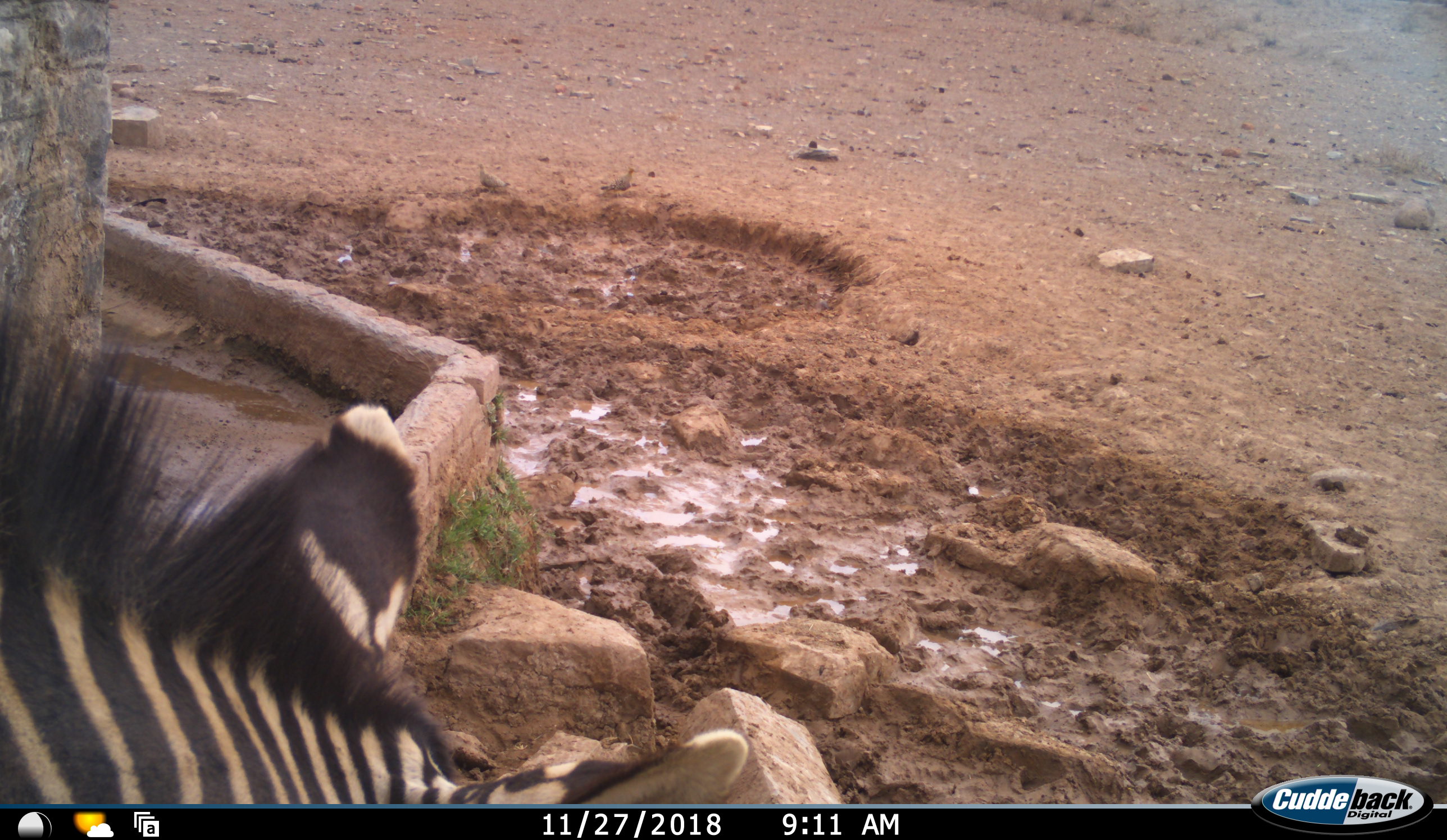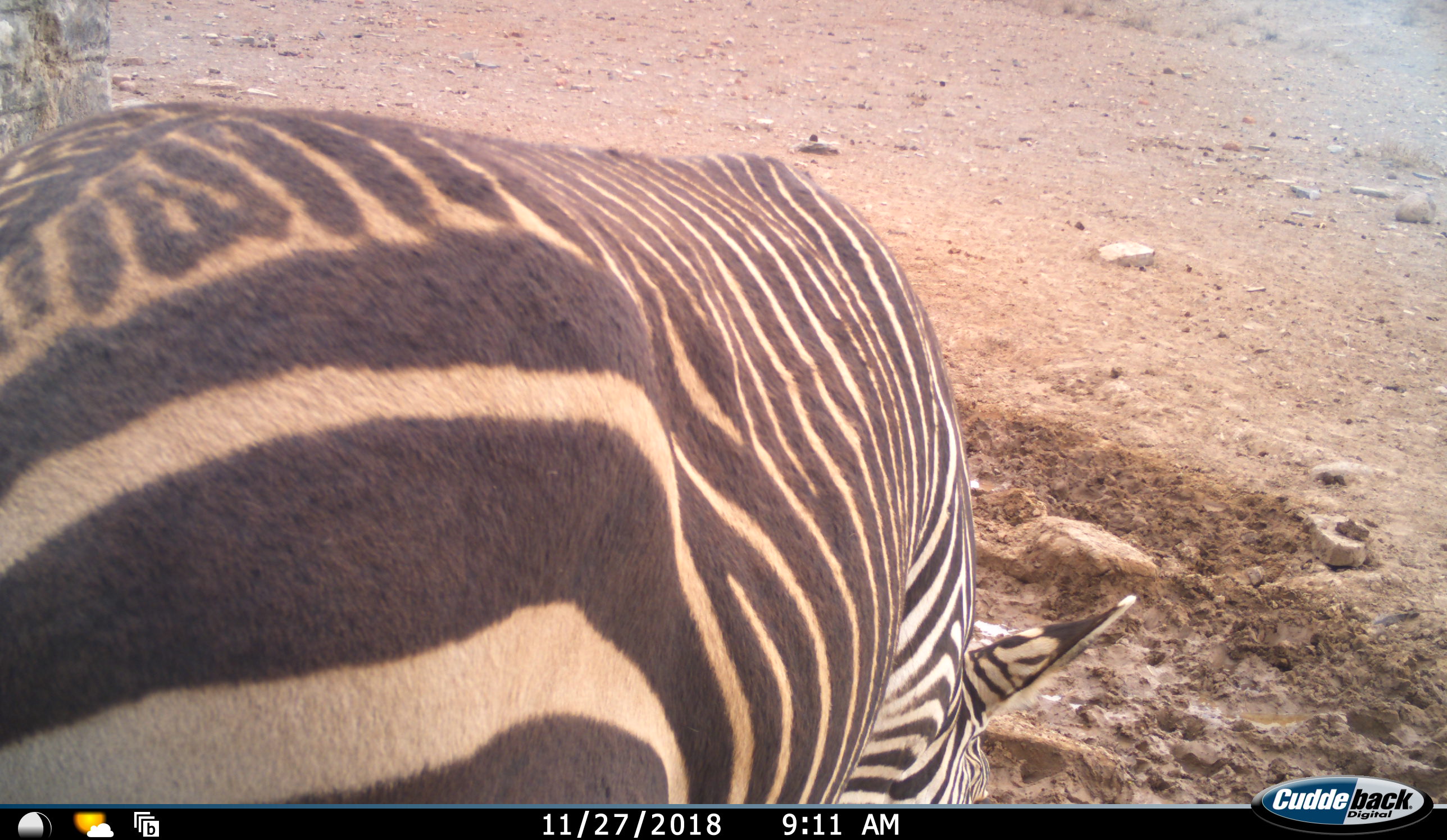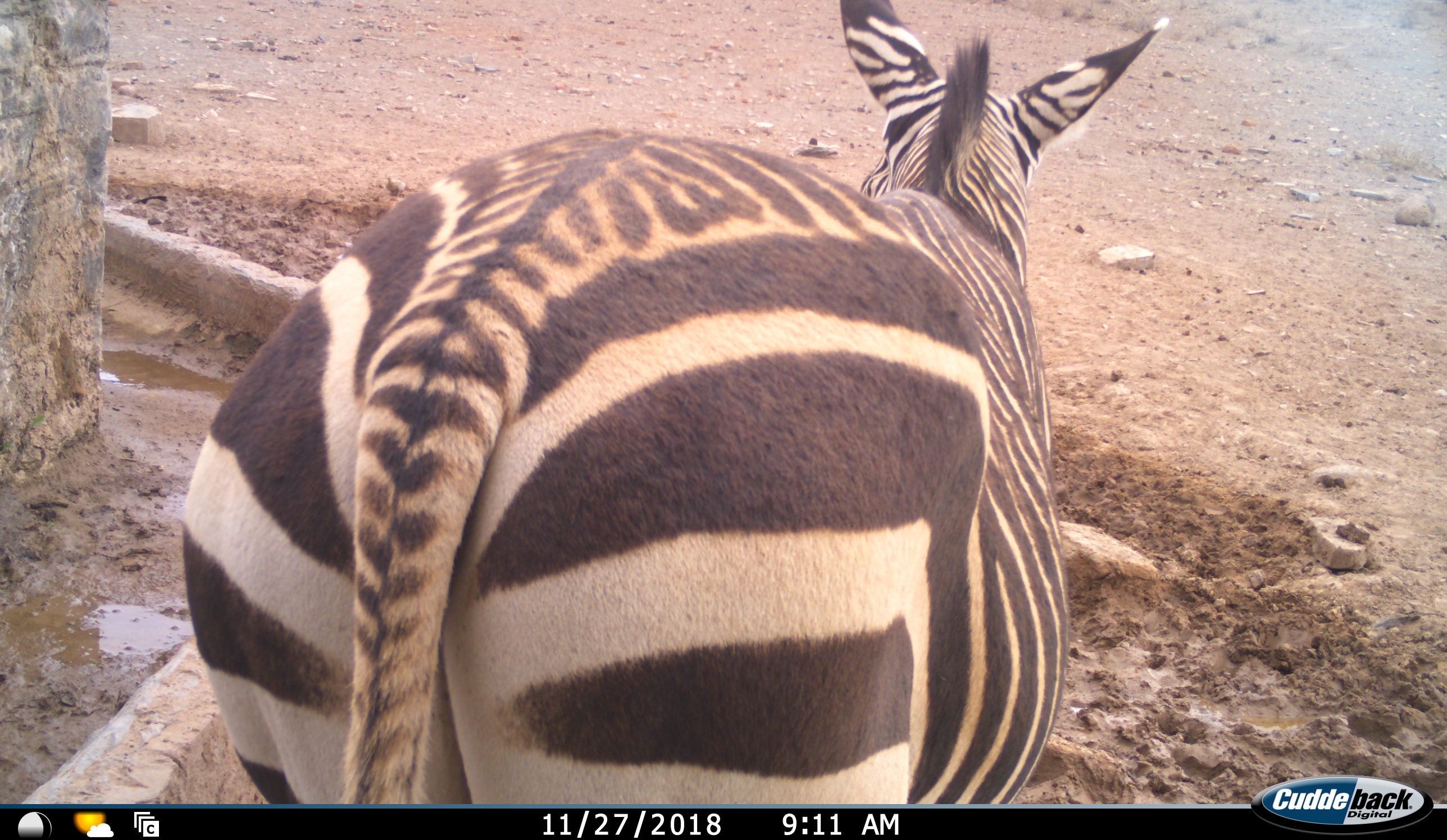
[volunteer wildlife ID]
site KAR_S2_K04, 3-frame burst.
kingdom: Animalia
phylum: Chordata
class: Mammalia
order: Perissodactyla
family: Equidae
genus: Equus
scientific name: Equus zebra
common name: mountain zebra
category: zebramountain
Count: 1.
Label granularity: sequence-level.